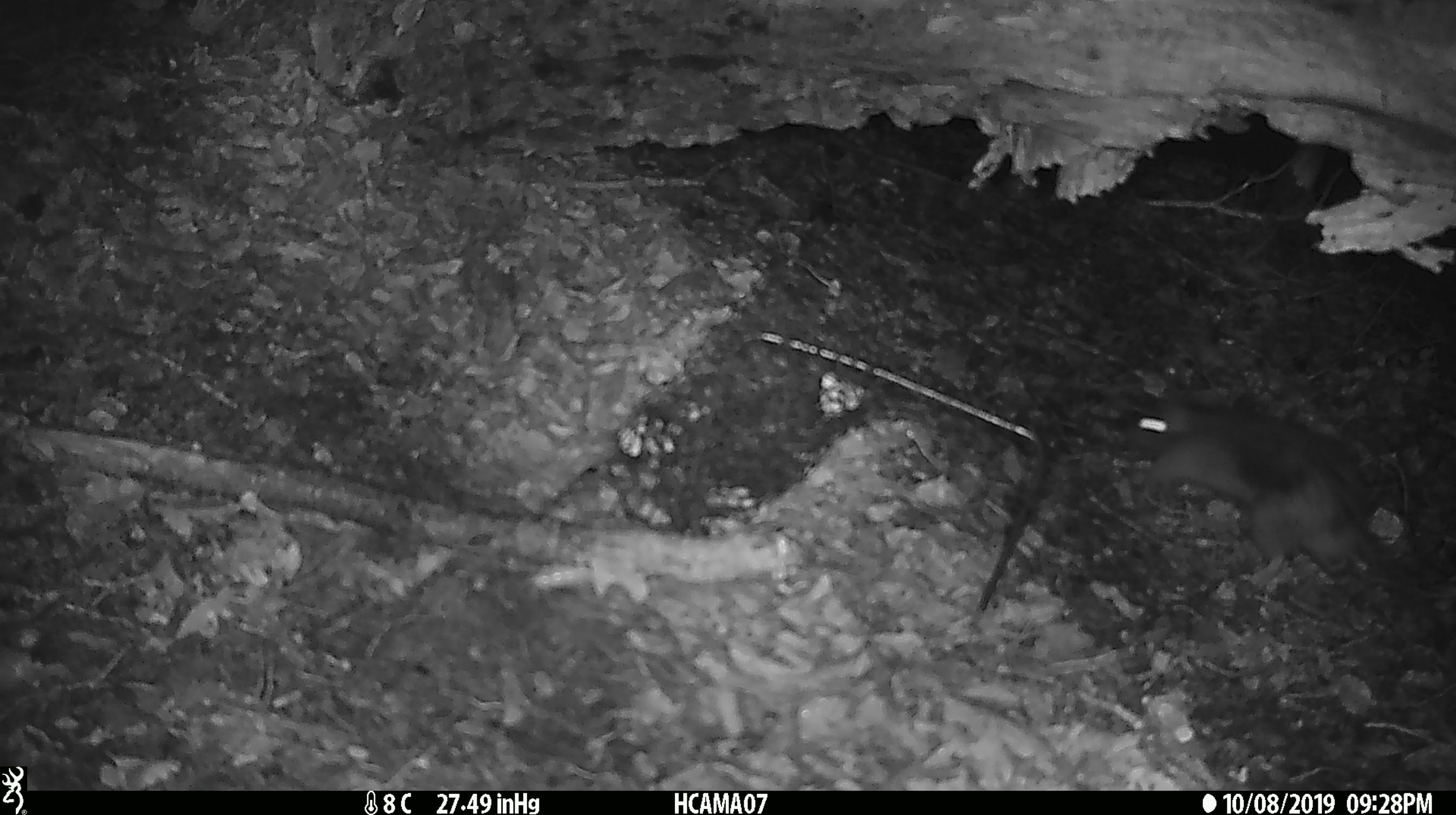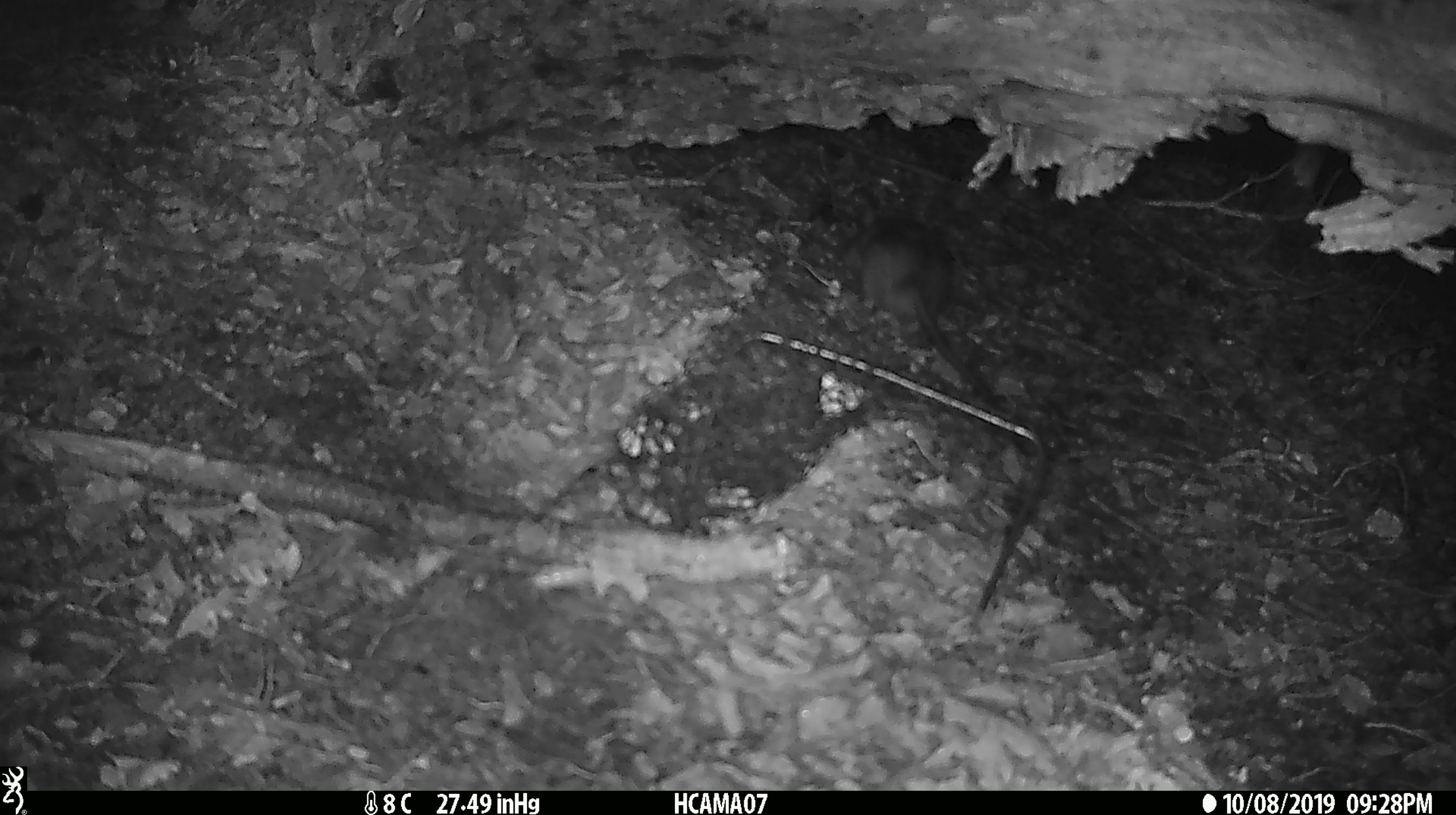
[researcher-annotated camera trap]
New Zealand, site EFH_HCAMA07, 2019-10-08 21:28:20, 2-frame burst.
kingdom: Animalia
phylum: Chordata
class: Mammalia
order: Rodentia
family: Muridae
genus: Rattus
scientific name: Rattus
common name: rat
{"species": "rat (Rattus)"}